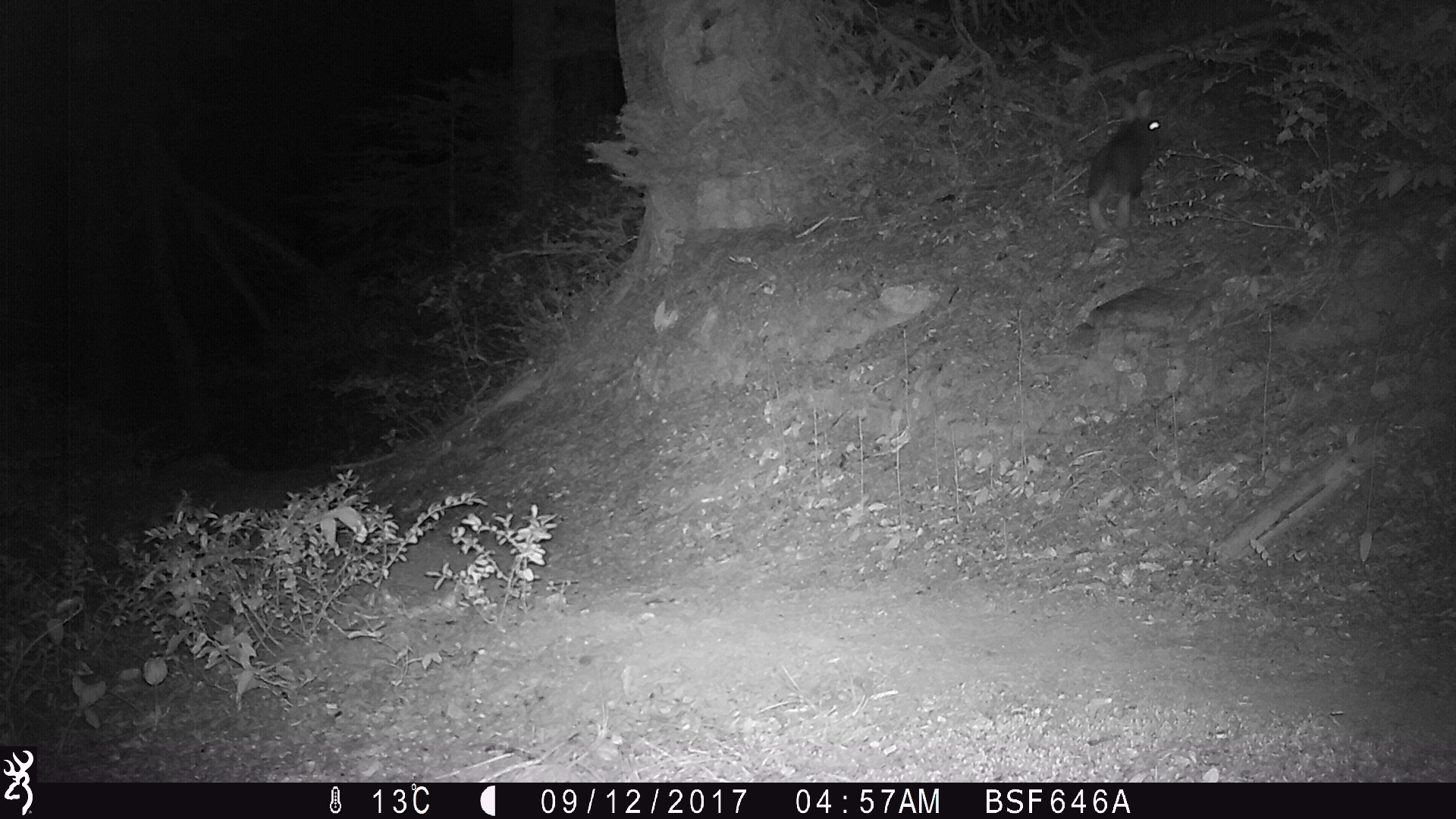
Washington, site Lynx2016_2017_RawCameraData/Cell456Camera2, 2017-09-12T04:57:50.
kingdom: Animalia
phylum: Chordata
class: Mammalia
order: Lagomorpha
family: Leporidae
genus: Lepus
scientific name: Lepus americanus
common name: snowshoe hare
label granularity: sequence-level